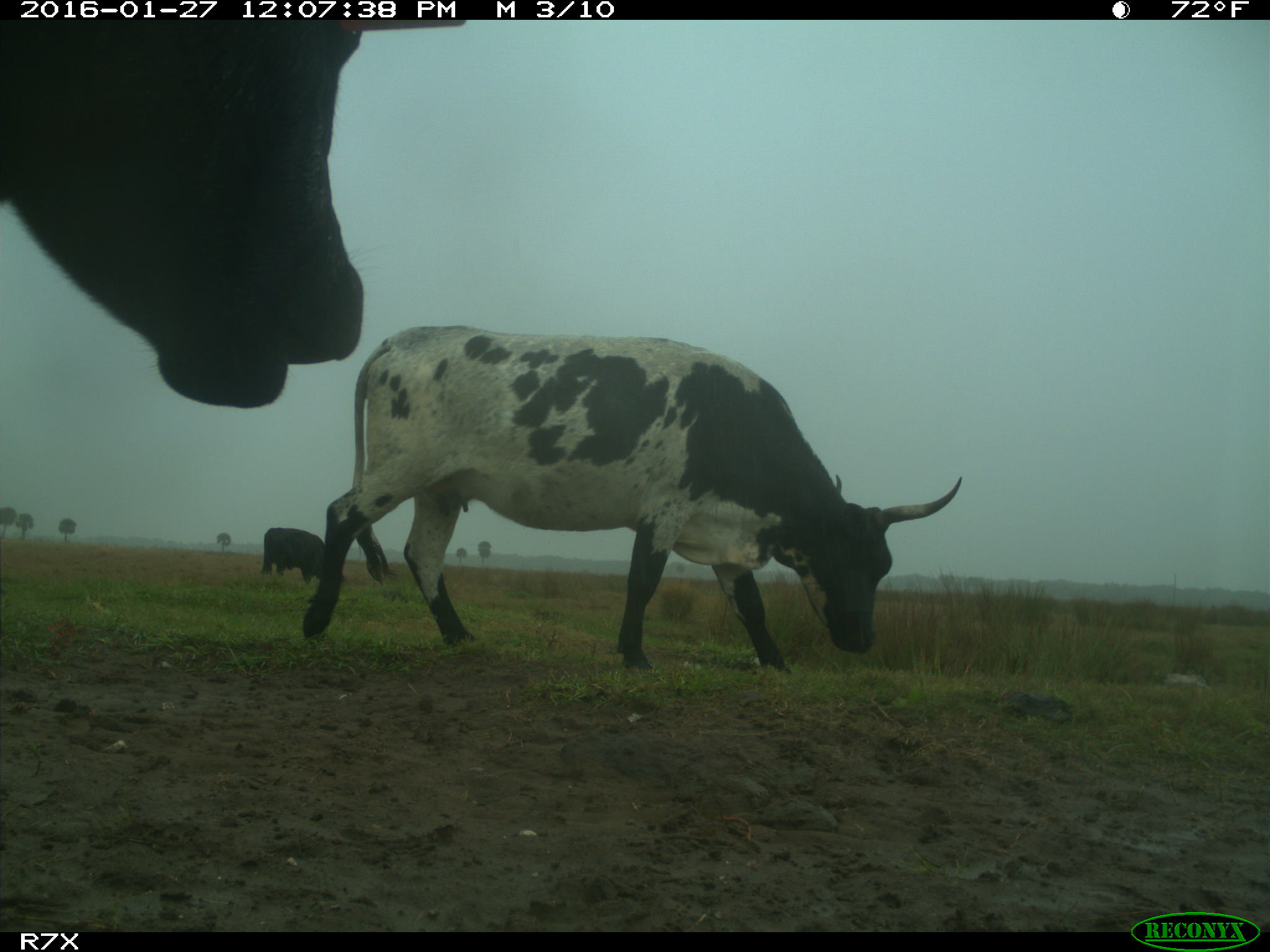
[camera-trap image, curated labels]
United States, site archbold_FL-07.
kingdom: Animalia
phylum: Chordata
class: Mammalia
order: Artiodactyla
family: Bovidae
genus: Bos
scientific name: Bos taurus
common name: domestic cow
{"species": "Bos taurus (domestic cow)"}